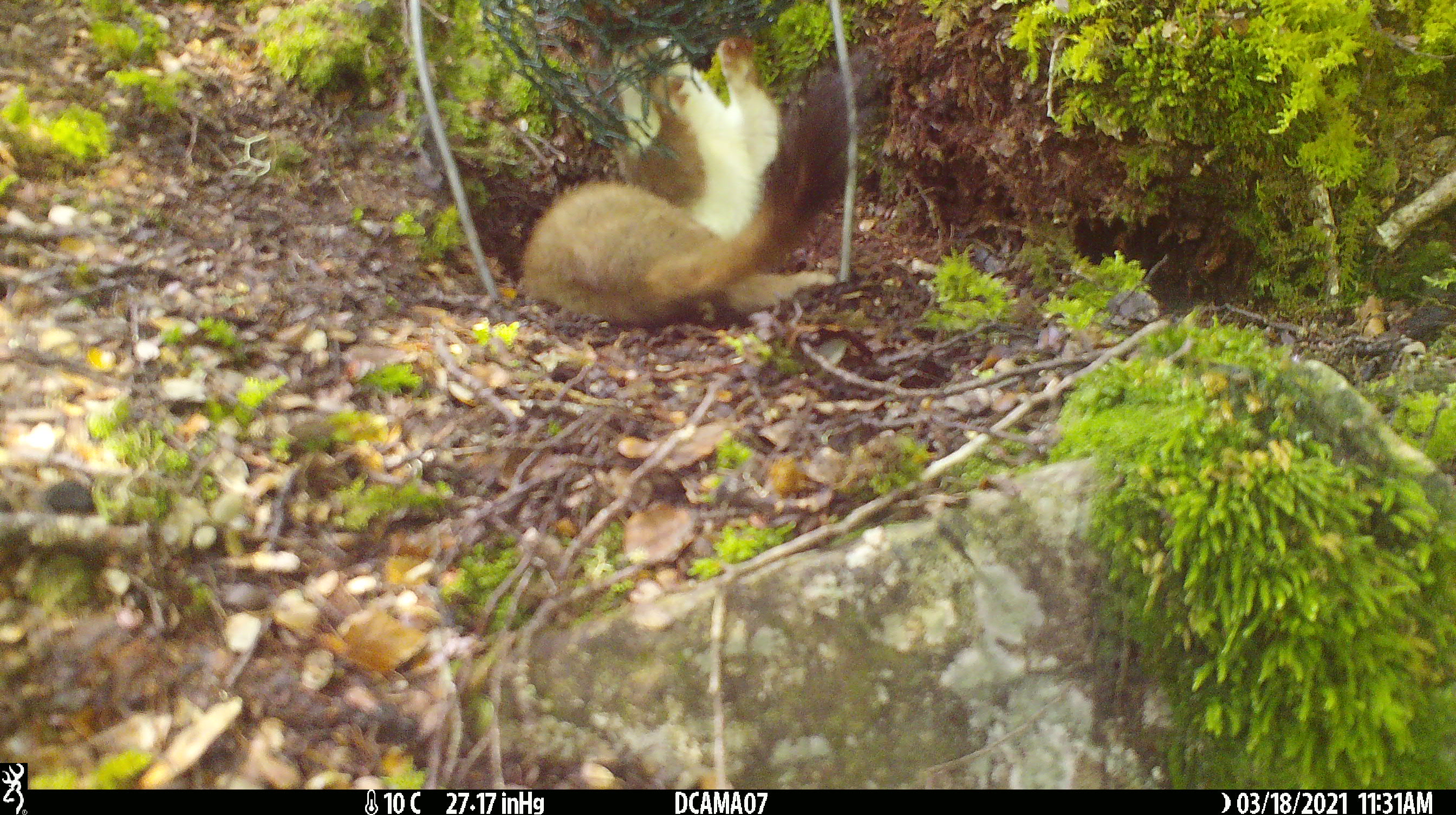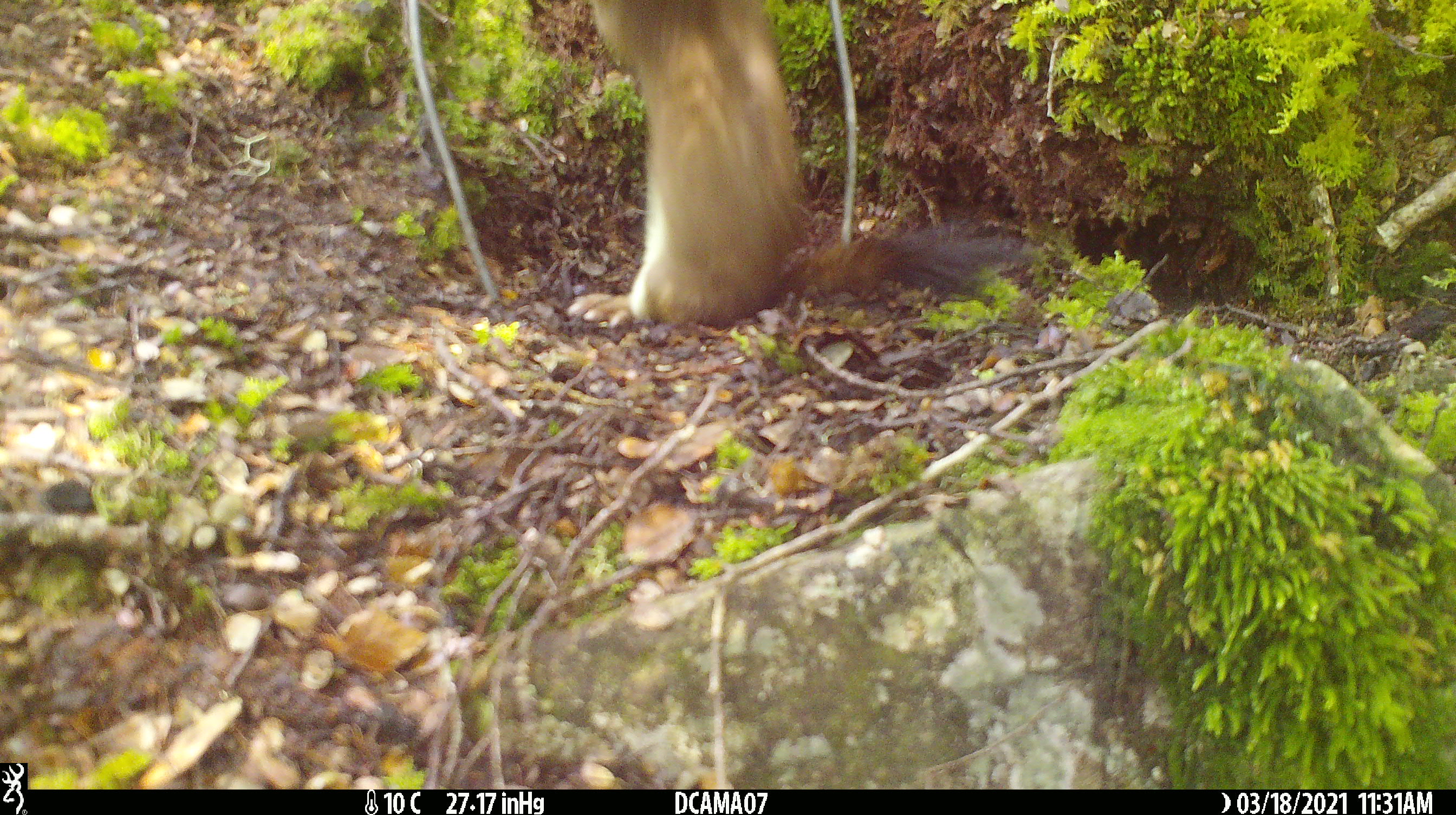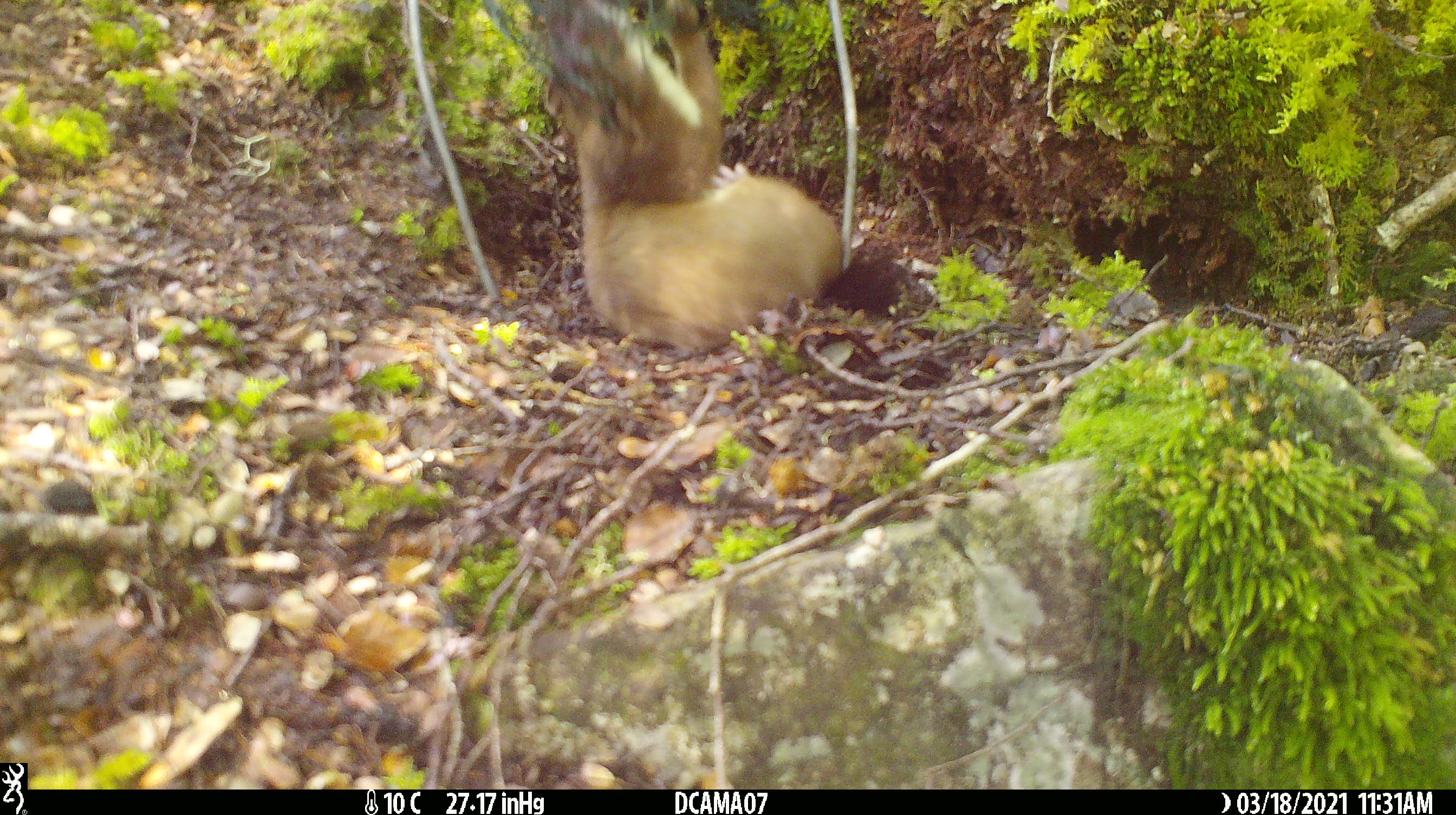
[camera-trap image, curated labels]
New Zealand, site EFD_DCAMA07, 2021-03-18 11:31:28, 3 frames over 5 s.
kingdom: Animalia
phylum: Chordata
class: Mammalia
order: Carnivora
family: Mustelidae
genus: Mustela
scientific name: Mustela erminea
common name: stoat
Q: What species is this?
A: Stoat (Mustela erminea).